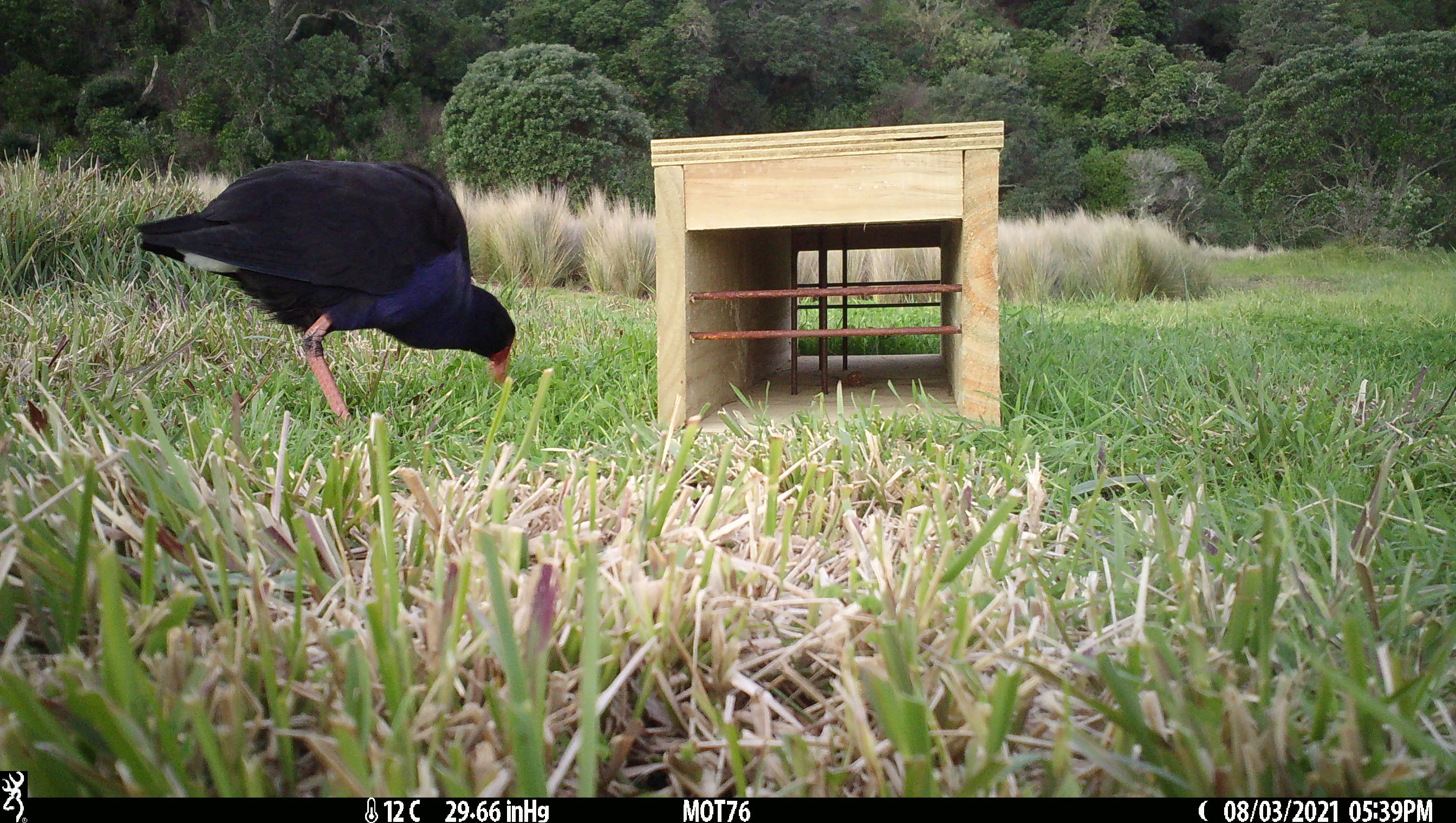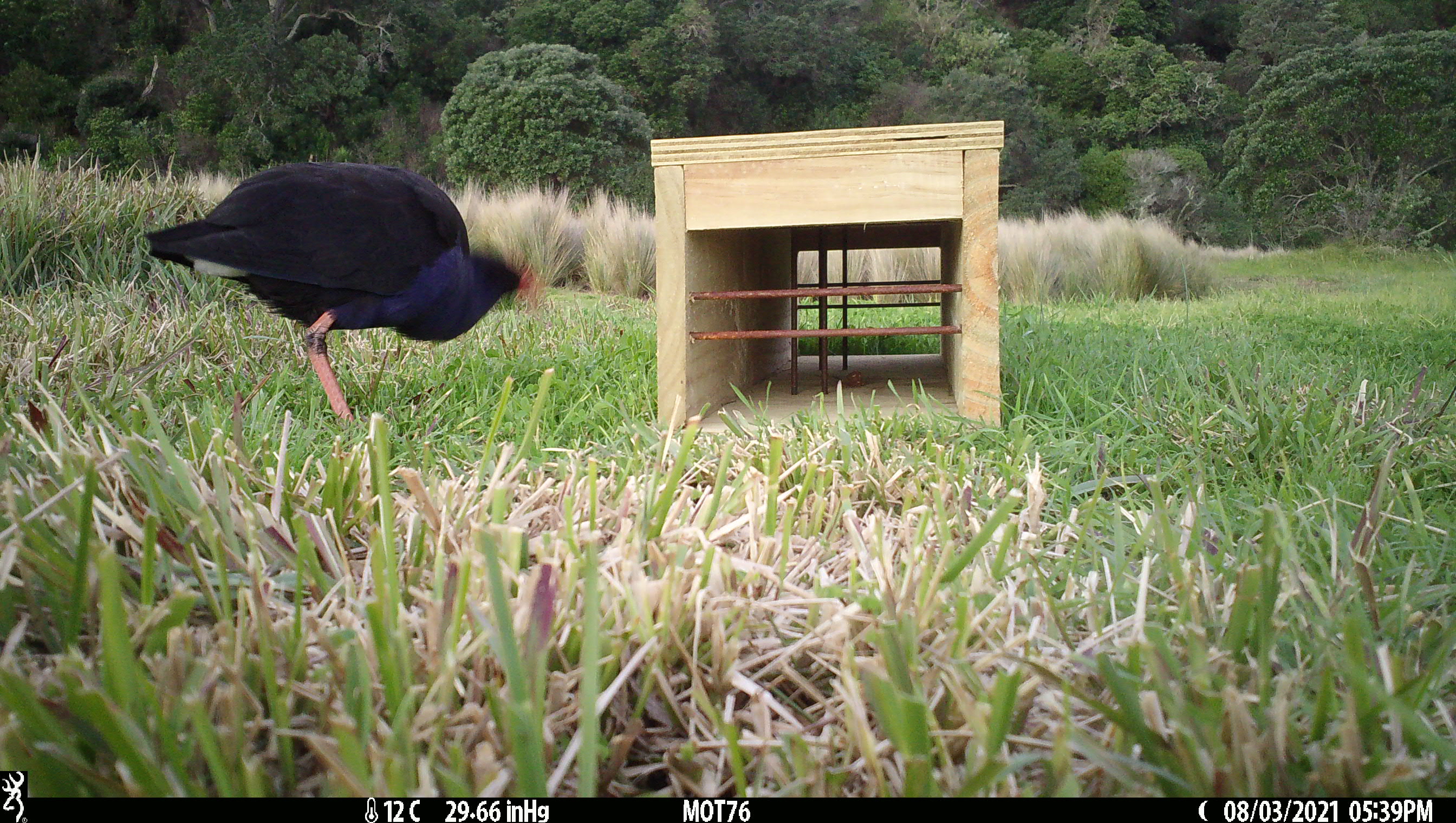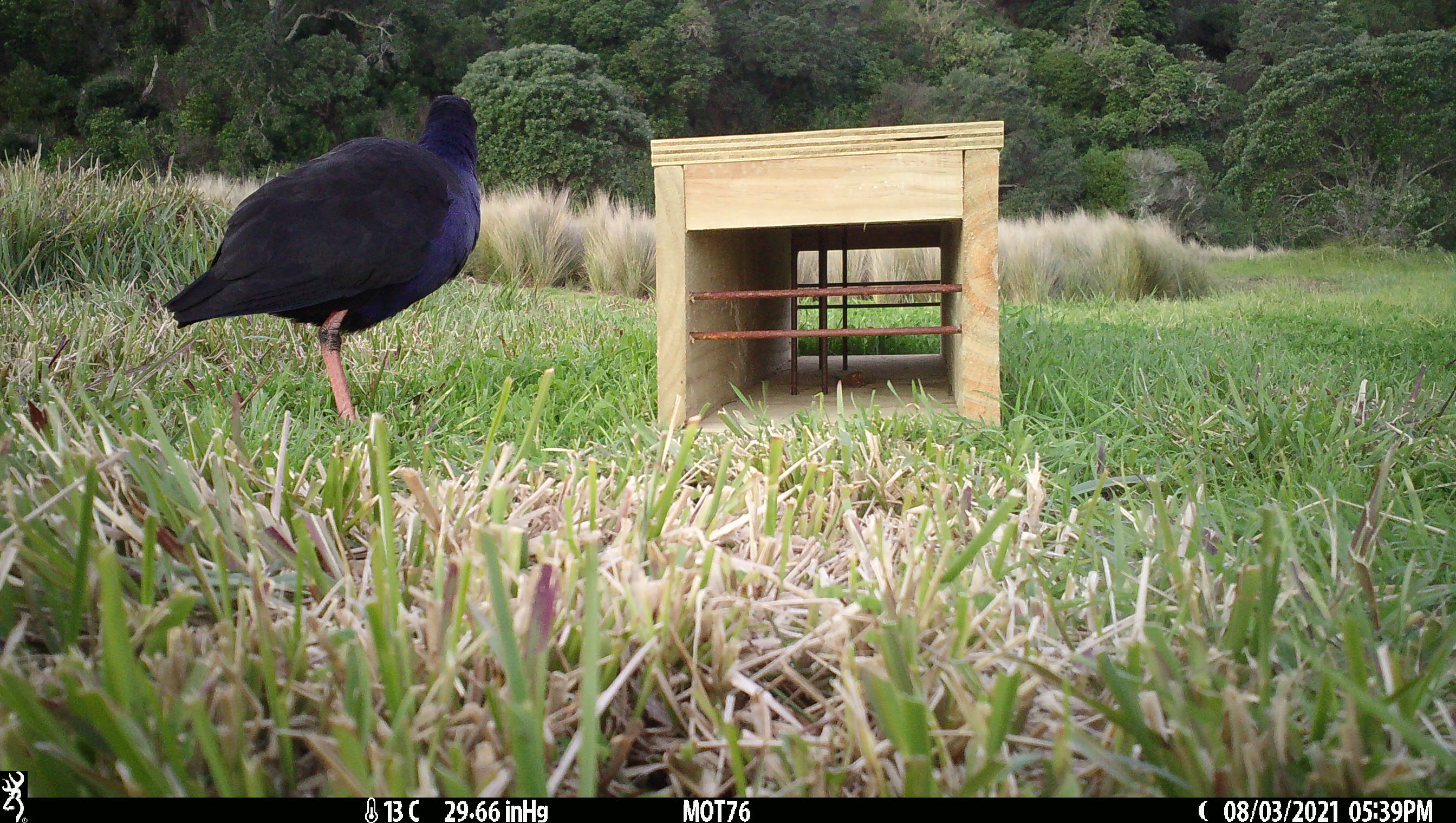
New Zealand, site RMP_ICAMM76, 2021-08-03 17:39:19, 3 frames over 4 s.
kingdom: Animalia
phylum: Chordata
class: Aves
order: Gruiformes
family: Rallidae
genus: Porphyrio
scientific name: Porphyrio melanotus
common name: australasian swamphen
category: pukeko